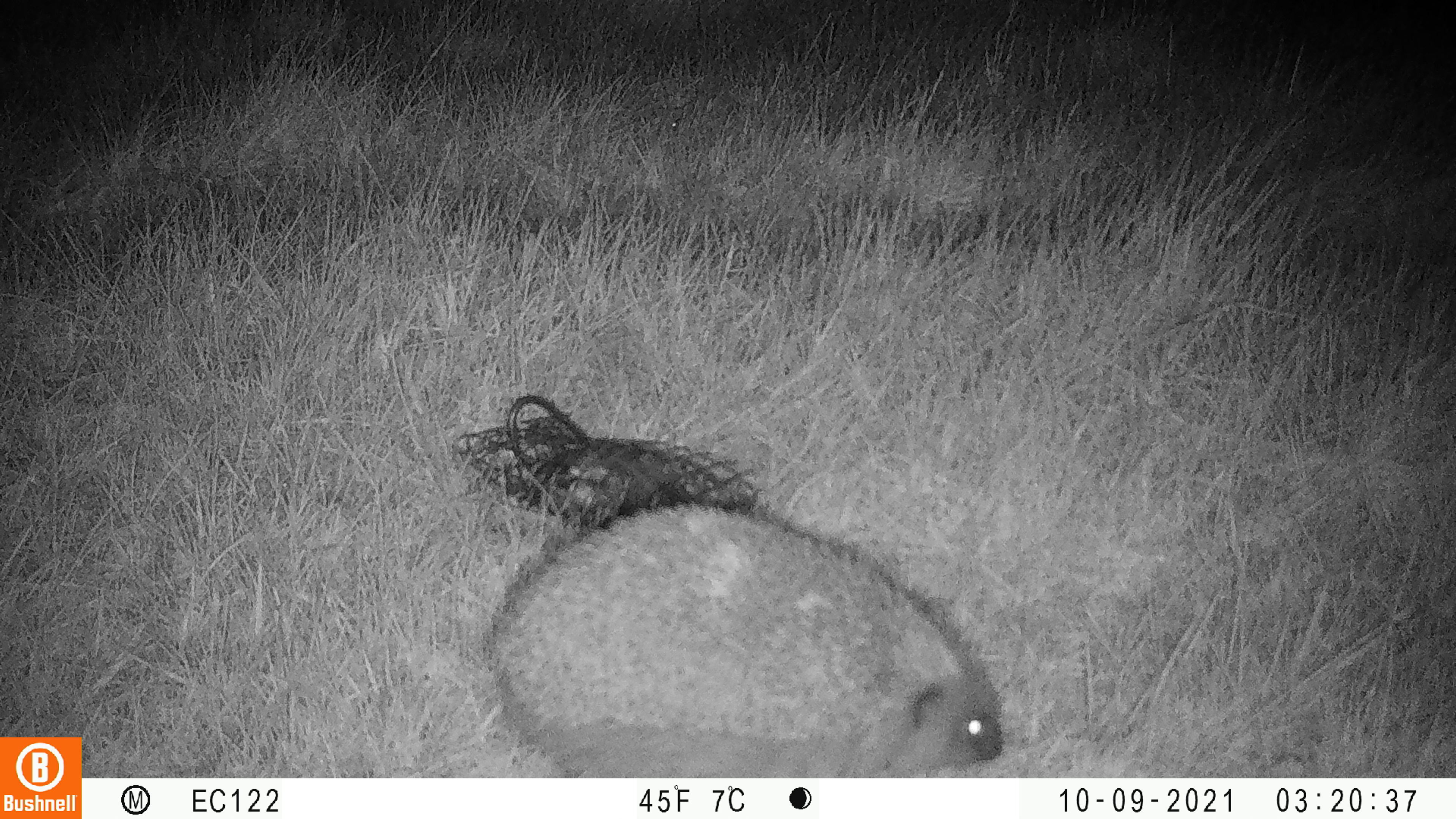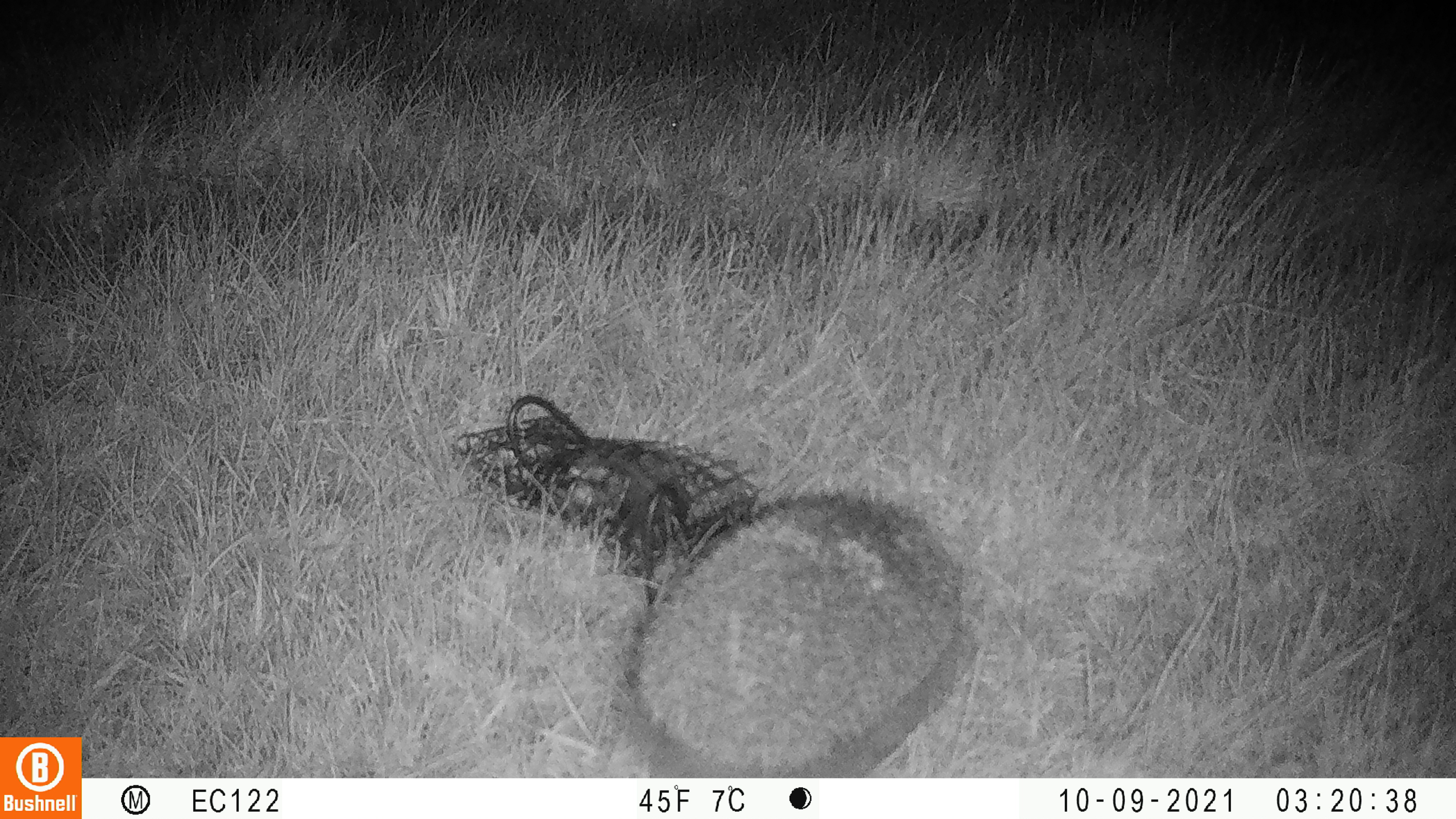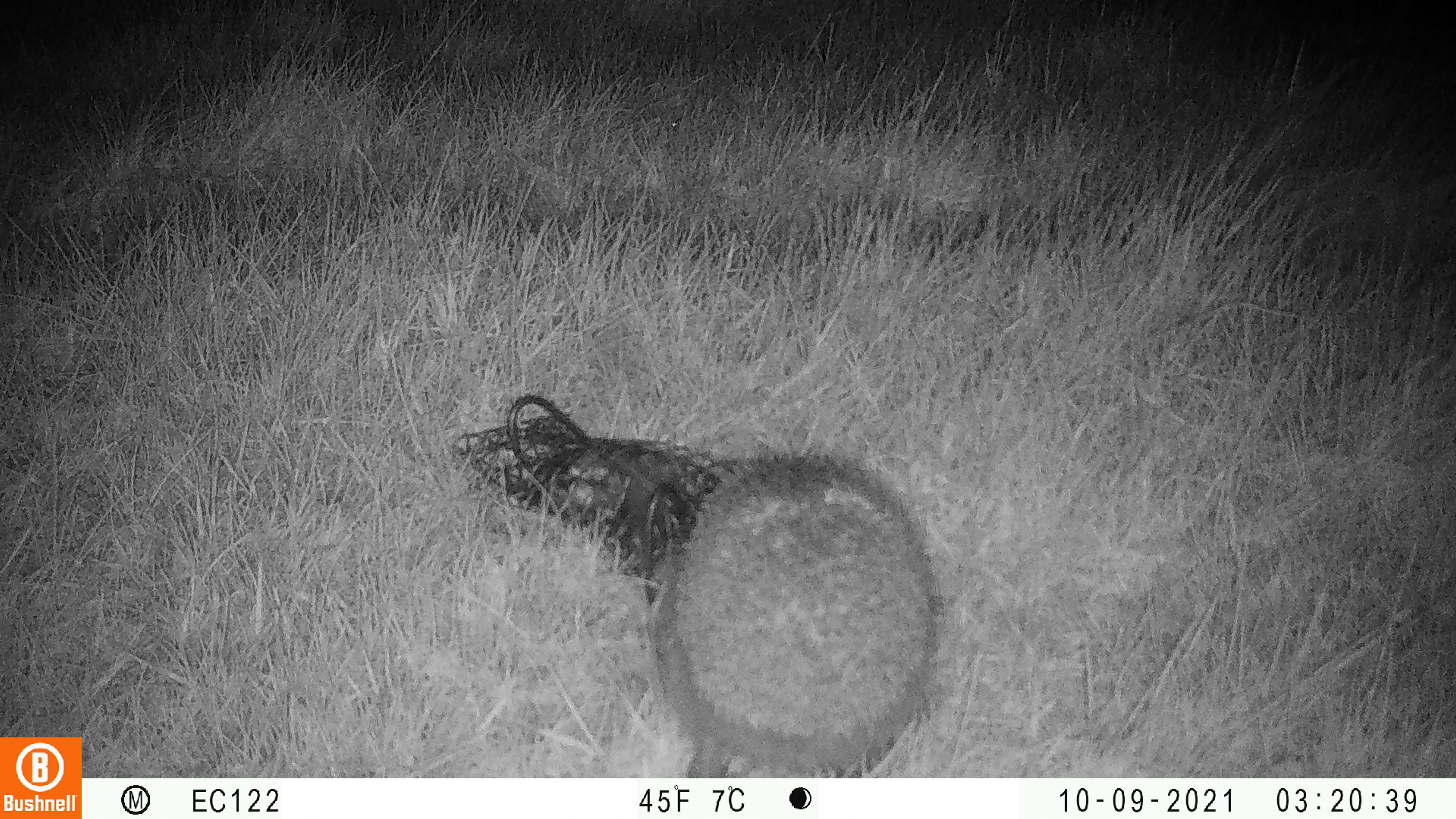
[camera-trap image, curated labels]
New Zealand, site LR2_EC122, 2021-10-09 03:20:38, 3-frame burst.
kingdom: Animalia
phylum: Chordata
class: Mammalia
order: Eulipotyphla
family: Erinaceidae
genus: Erinaceus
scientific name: Erinaceus europaeus europaeus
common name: european hedgehog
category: hedgehog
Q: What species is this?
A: Hedgehog (european hedgehog) (Erinaceus europaeus europaeus).